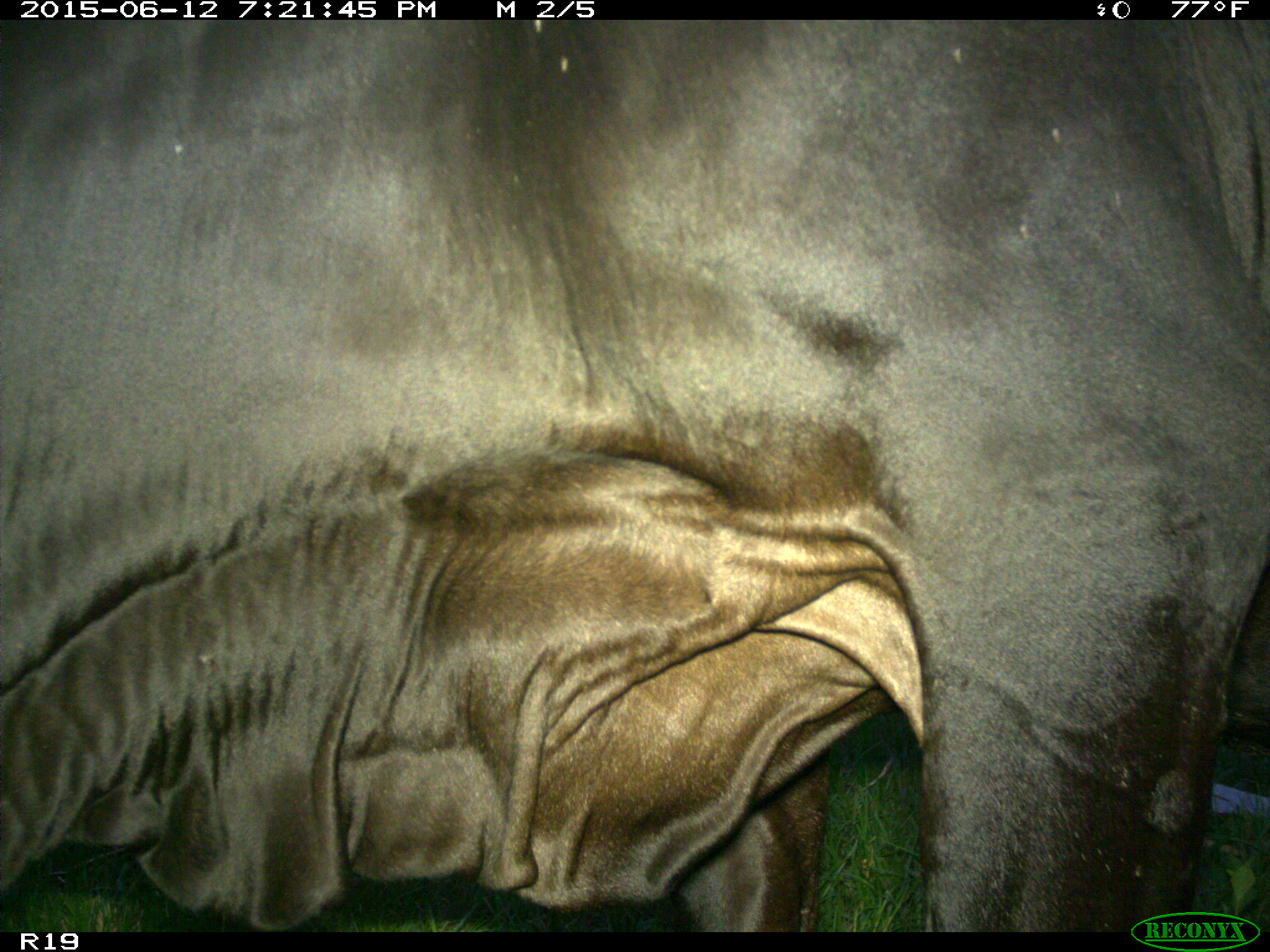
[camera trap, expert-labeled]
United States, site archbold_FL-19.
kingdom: Animalia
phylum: Chordata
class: Mammalia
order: Artiodactyla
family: Bovidae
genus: Bos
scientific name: Bos taurus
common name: domestic cow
Bos taurus (domestic cow).